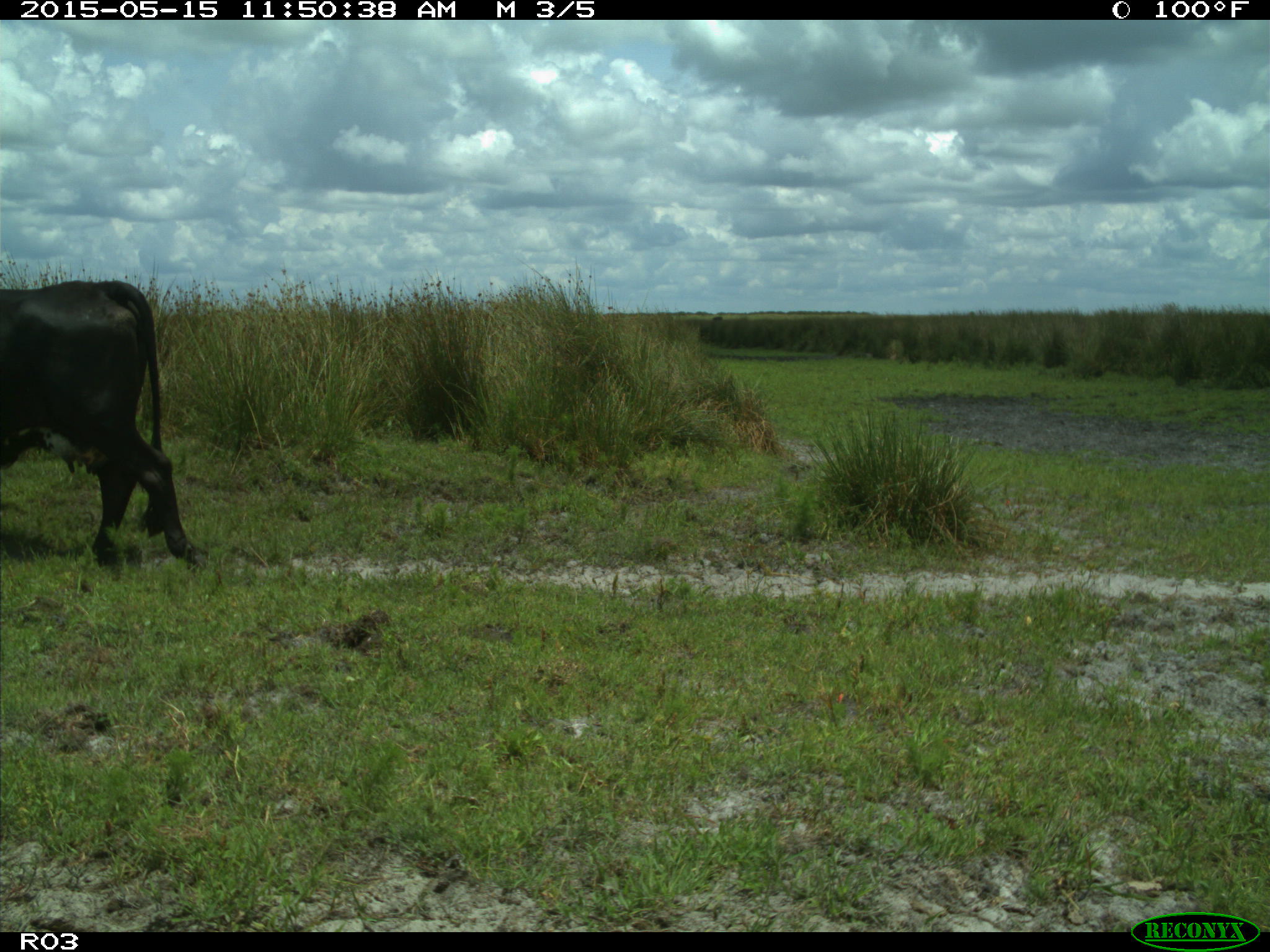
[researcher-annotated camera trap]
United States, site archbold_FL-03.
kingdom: Animalia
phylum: Chordata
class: Mammalia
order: Artiodactyla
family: Bovidae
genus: Bos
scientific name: Bos taurus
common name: domestic cow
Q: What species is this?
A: Bos taurus (domestic cow).